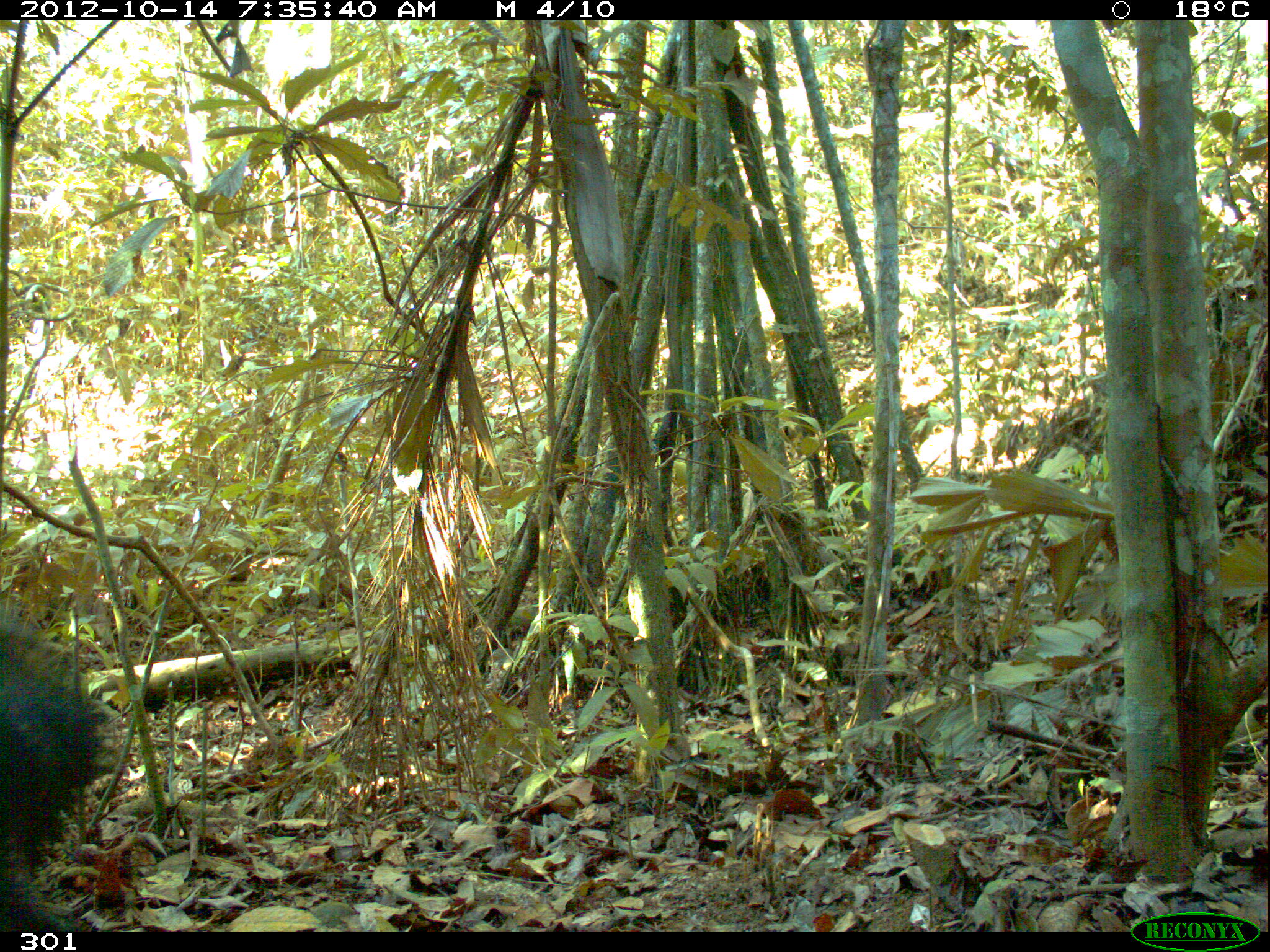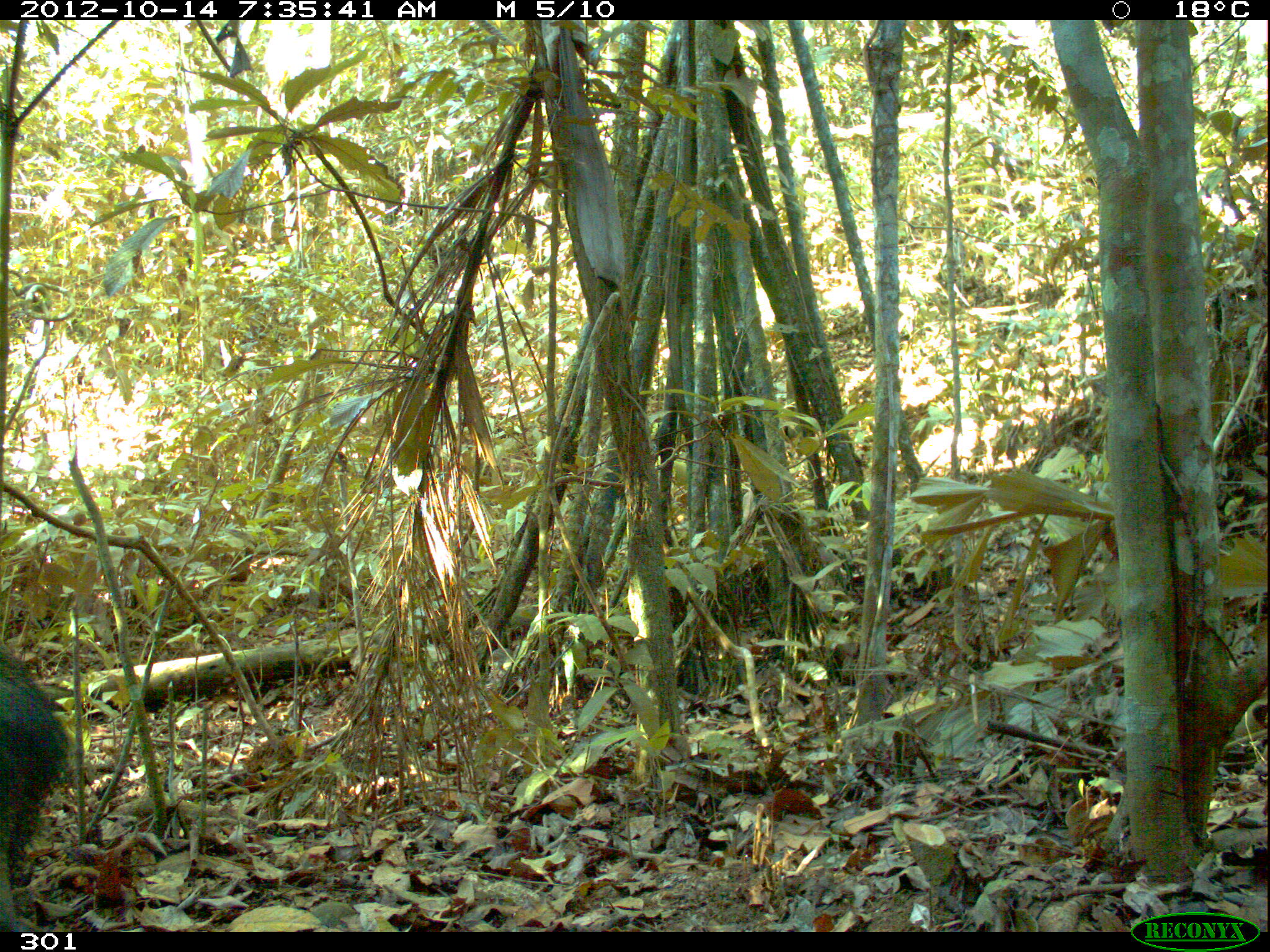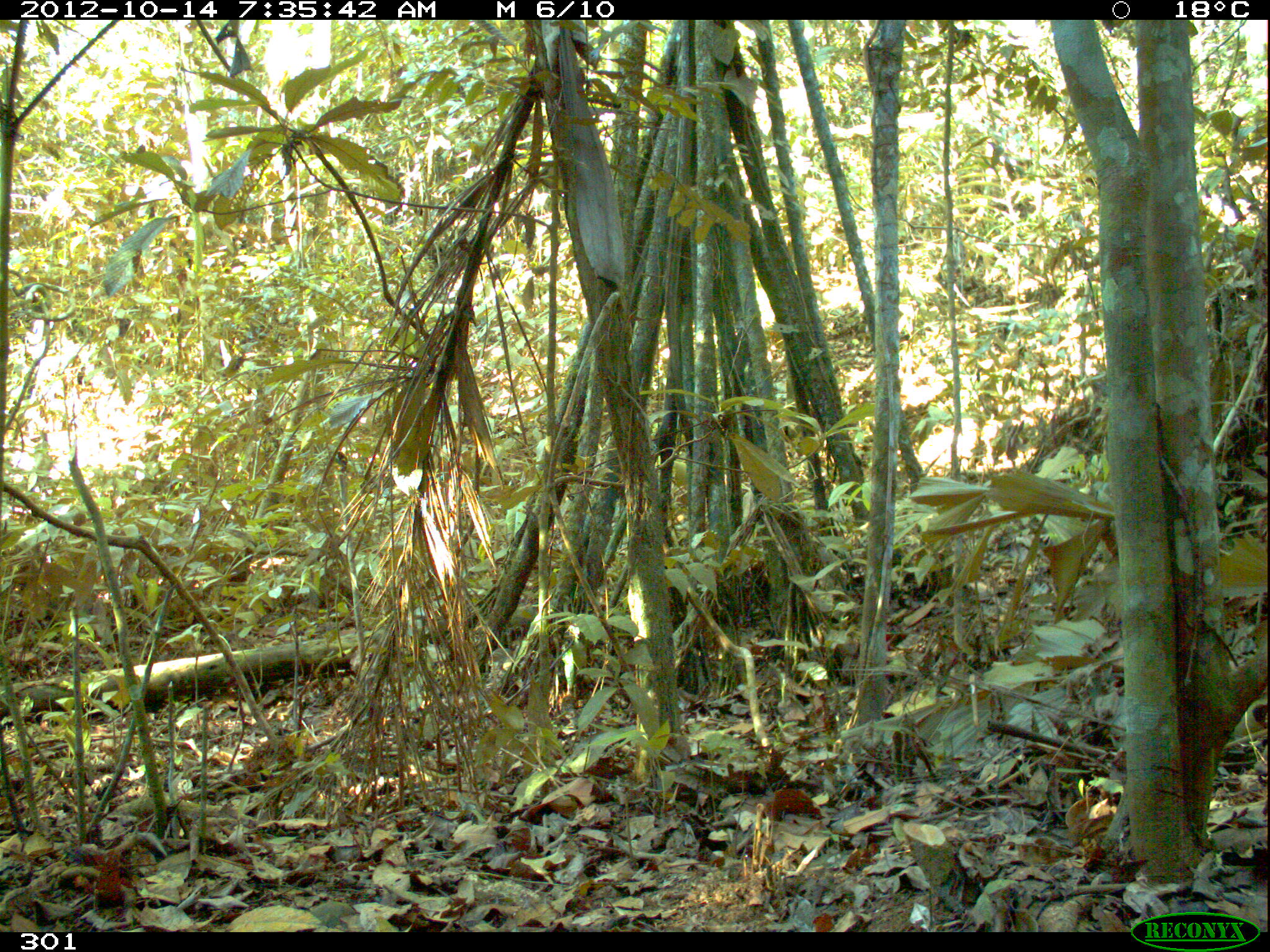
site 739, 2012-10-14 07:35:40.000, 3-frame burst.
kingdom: Animalia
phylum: Chordata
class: Mammalia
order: Artiodactyla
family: Tayassuidae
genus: Pecari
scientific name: Pecari tajacu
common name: collared peccary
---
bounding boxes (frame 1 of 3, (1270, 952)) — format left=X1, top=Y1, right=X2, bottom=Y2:
pecari tajacu: left=1, top=614, right=106, bottom=931